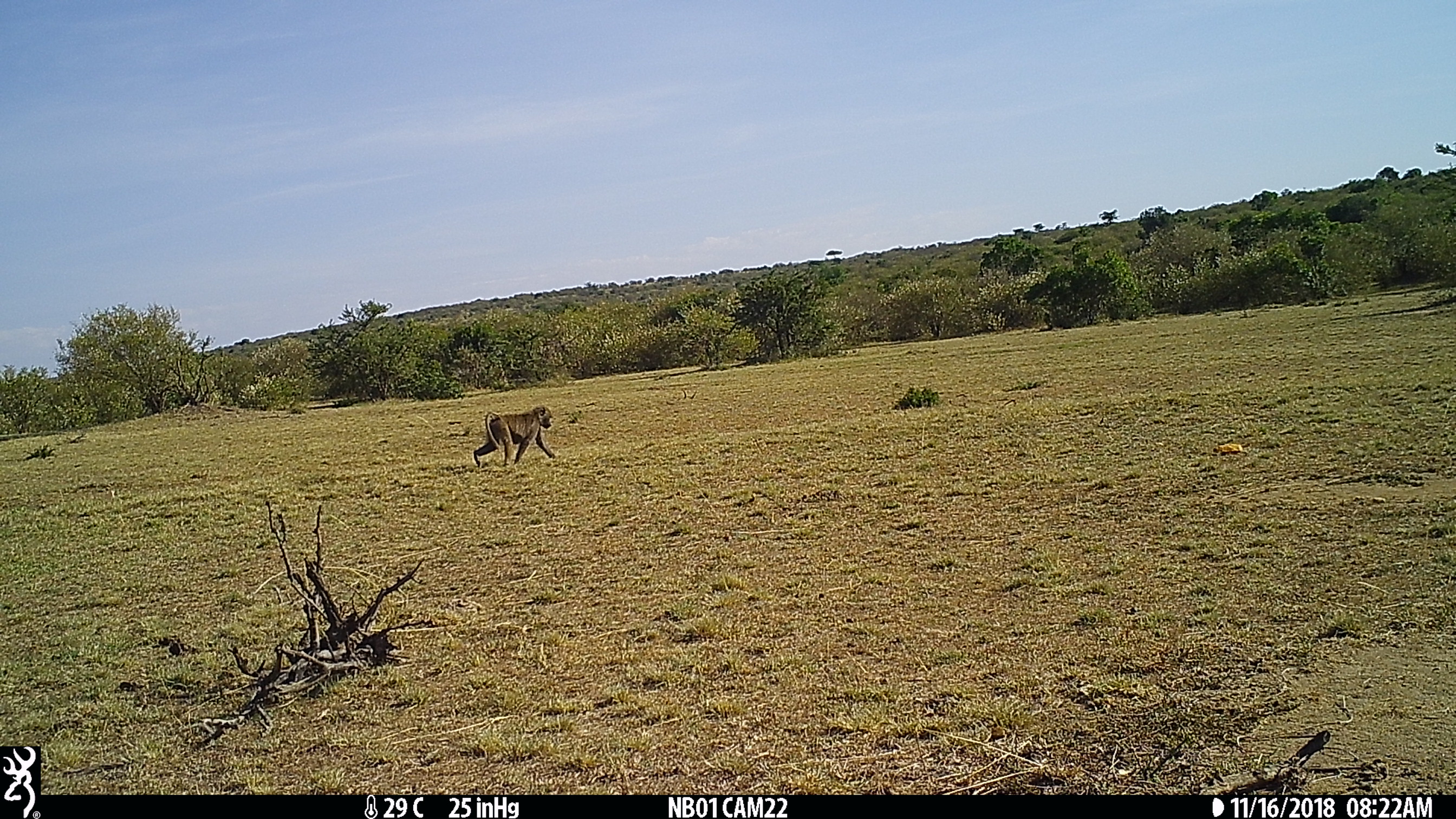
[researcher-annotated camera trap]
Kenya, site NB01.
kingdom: Animalia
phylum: Chordata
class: Mammalia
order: Primates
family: Cercopithecidae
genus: Papio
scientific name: Papio anubis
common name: olive baboon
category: baboon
Baboon (olive baboon) (Papio anubis).